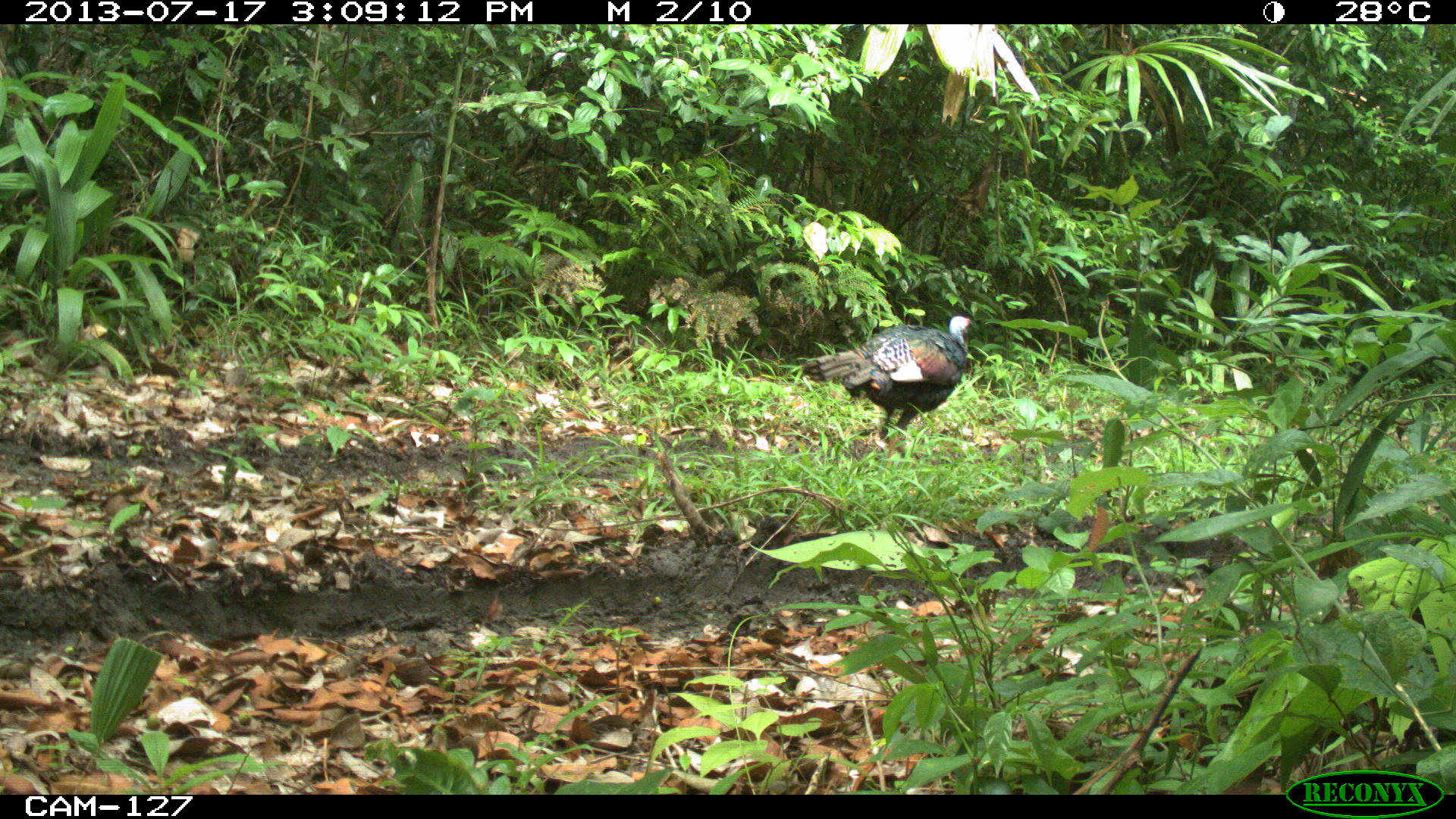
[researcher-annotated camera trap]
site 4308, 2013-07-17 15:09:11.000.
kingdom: Animalia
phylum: Chordata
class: Aves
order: Galliformes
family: Phasianidae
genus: Meleagris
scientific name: Meleagris ocellata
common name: ocellated turkey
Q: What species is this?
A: Meleagris ocellata (ocellated turkey).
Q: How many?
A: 3.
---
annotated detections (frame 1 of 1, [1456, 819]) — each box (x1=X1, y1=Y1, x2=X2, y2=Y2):
meleagris ocellata: (x1=799, y1=314, x2=973, y2=438)